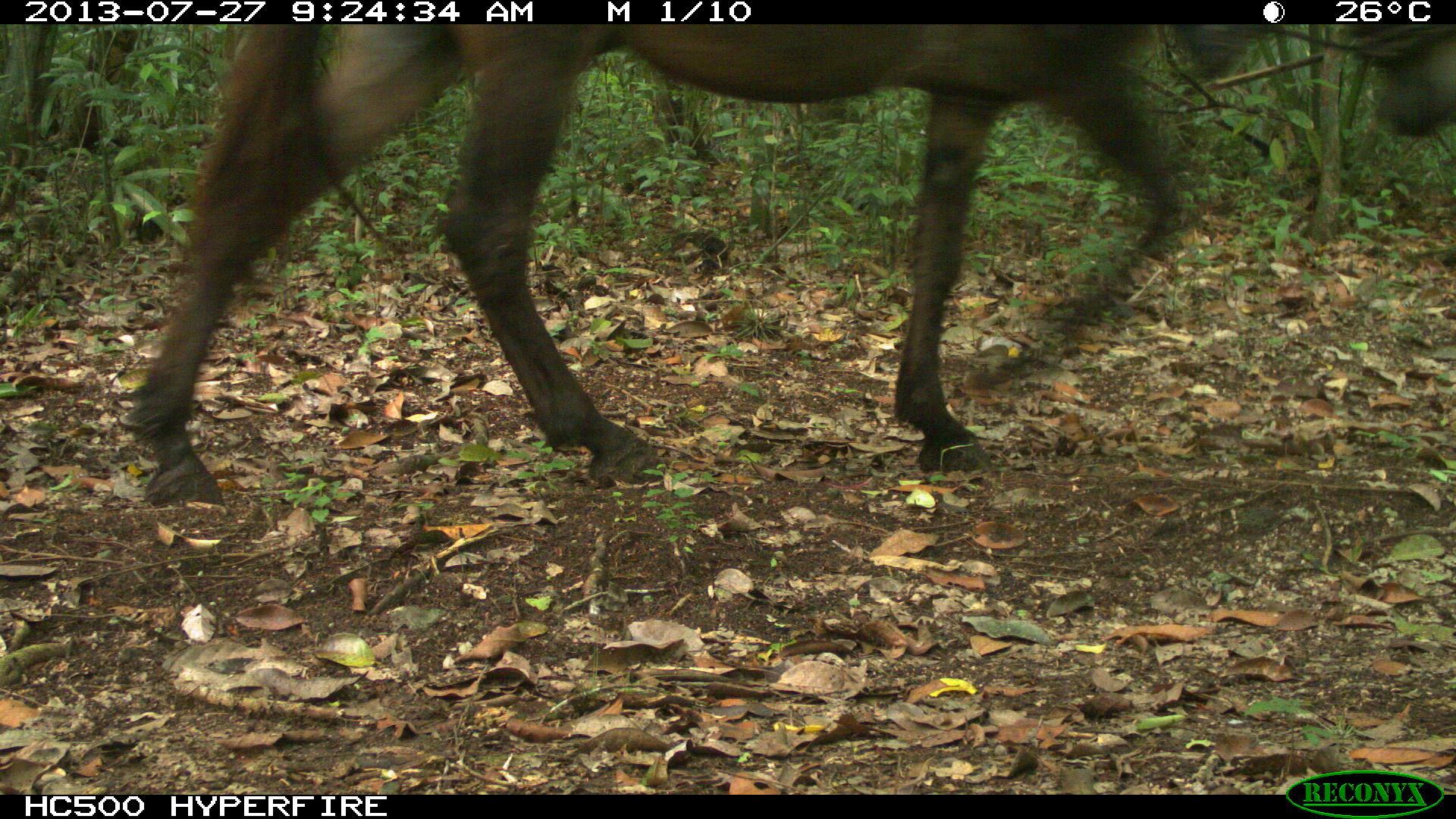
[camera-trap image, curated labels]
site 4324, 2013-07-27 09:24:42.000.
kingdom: Animalia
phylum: Chordata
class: Mammalia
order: Perissodactyla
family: Equidae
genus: Equus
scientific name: Equus ferus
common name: wild horse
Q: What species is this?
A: Equus ferus (wild horse).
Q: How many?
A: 2.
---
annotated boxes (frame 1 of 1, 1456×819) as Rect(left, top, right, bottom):
equus ferus: Rect(124, 20, 1456, 501)